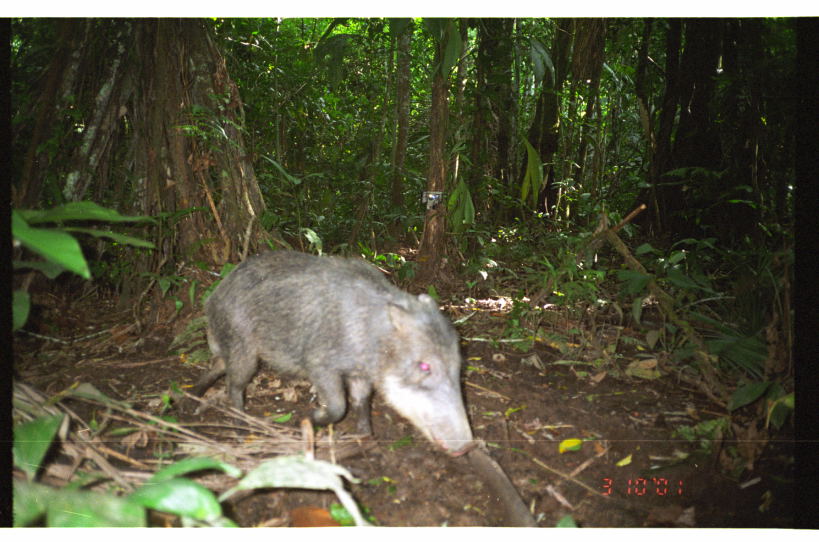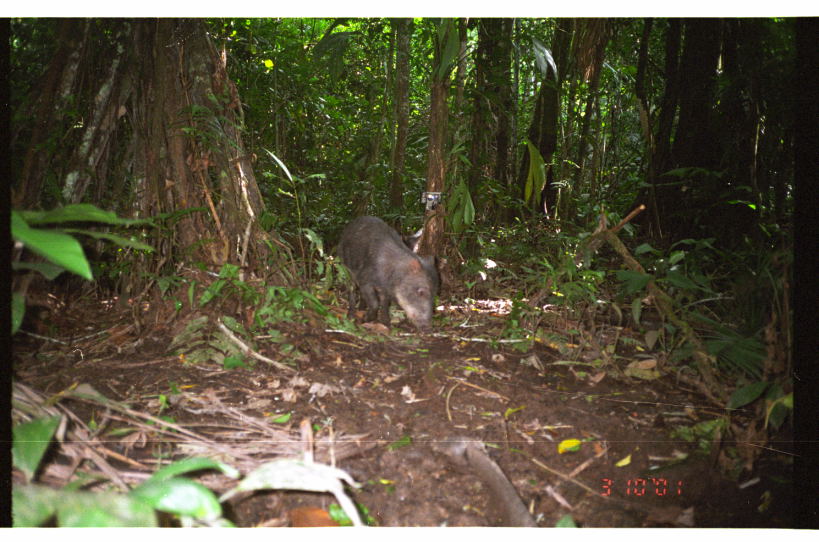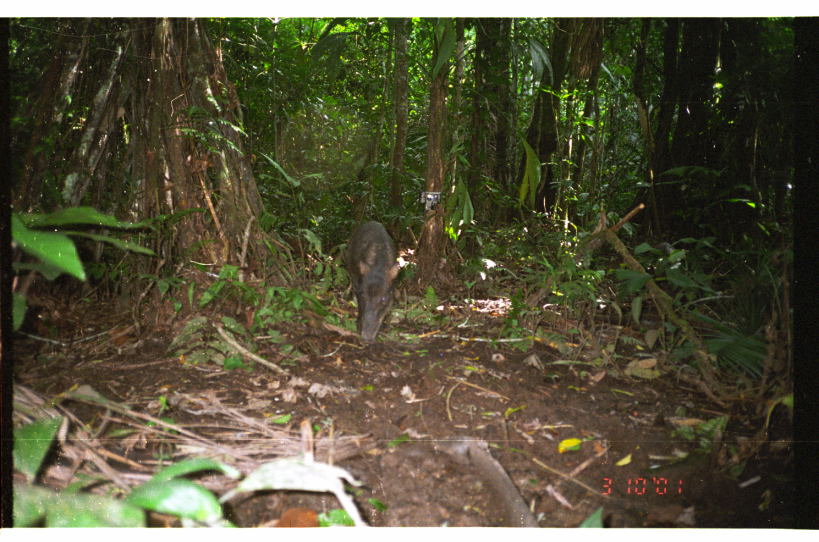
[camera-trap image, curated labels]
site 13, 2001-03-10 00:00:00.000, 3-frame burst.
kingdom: Animalia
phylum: Chordata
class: Mammalia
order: Artiodactyla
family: Tayassuidae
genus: Tayassu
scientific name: Tayassu pecari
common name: white-lipped peccary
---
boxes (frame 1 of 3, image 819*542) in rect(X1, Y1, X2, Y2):
tayassu pecari: rect(180, 249, 478, 456)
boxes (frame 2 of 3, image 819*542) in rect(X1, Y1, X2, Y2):
tayassu pecari: rect(339, 215, 439, 336)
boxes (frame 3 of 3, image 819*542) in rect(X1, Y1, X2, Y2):
tayassu pecari: rect(346, 221, 401, 345)